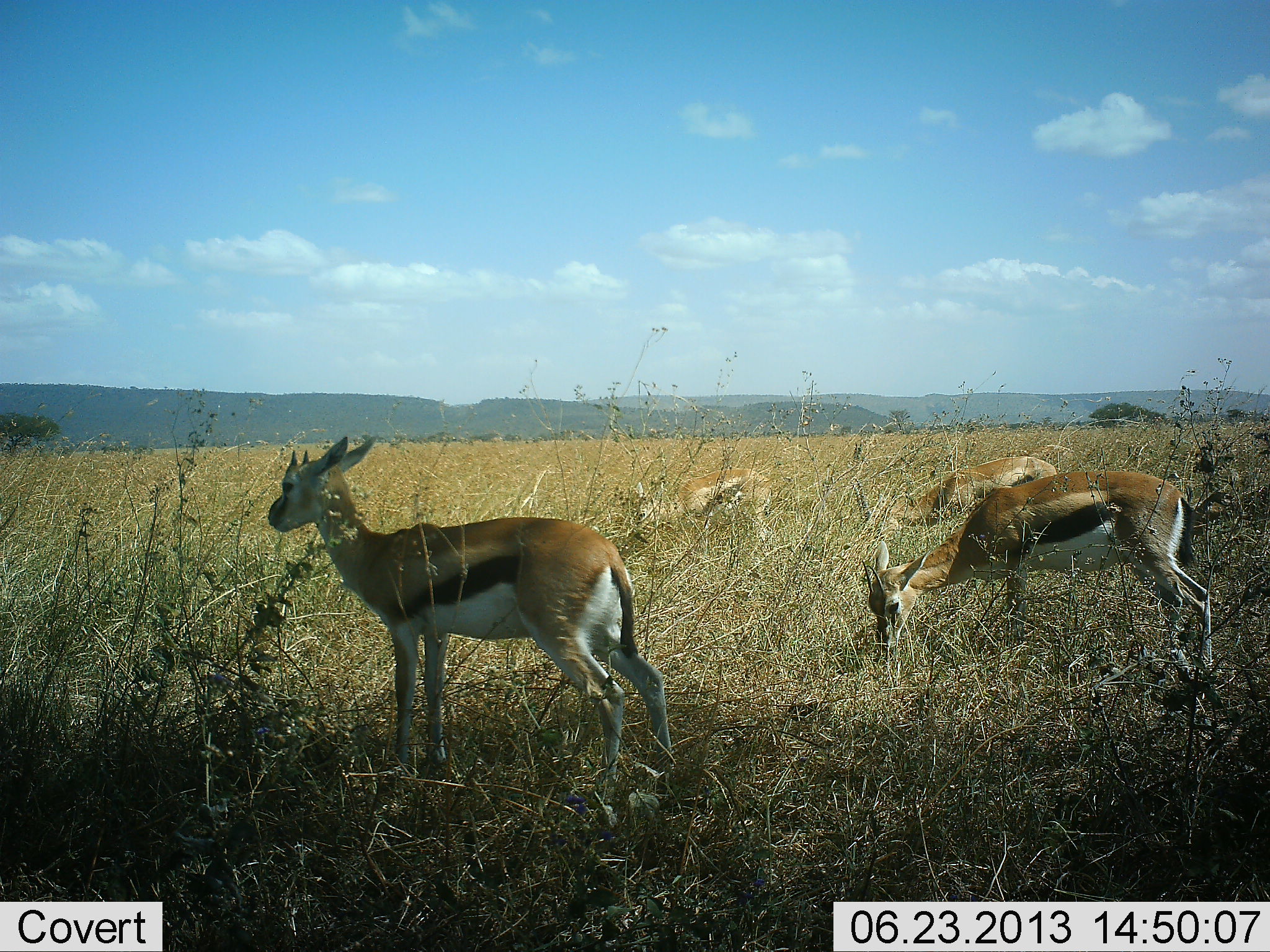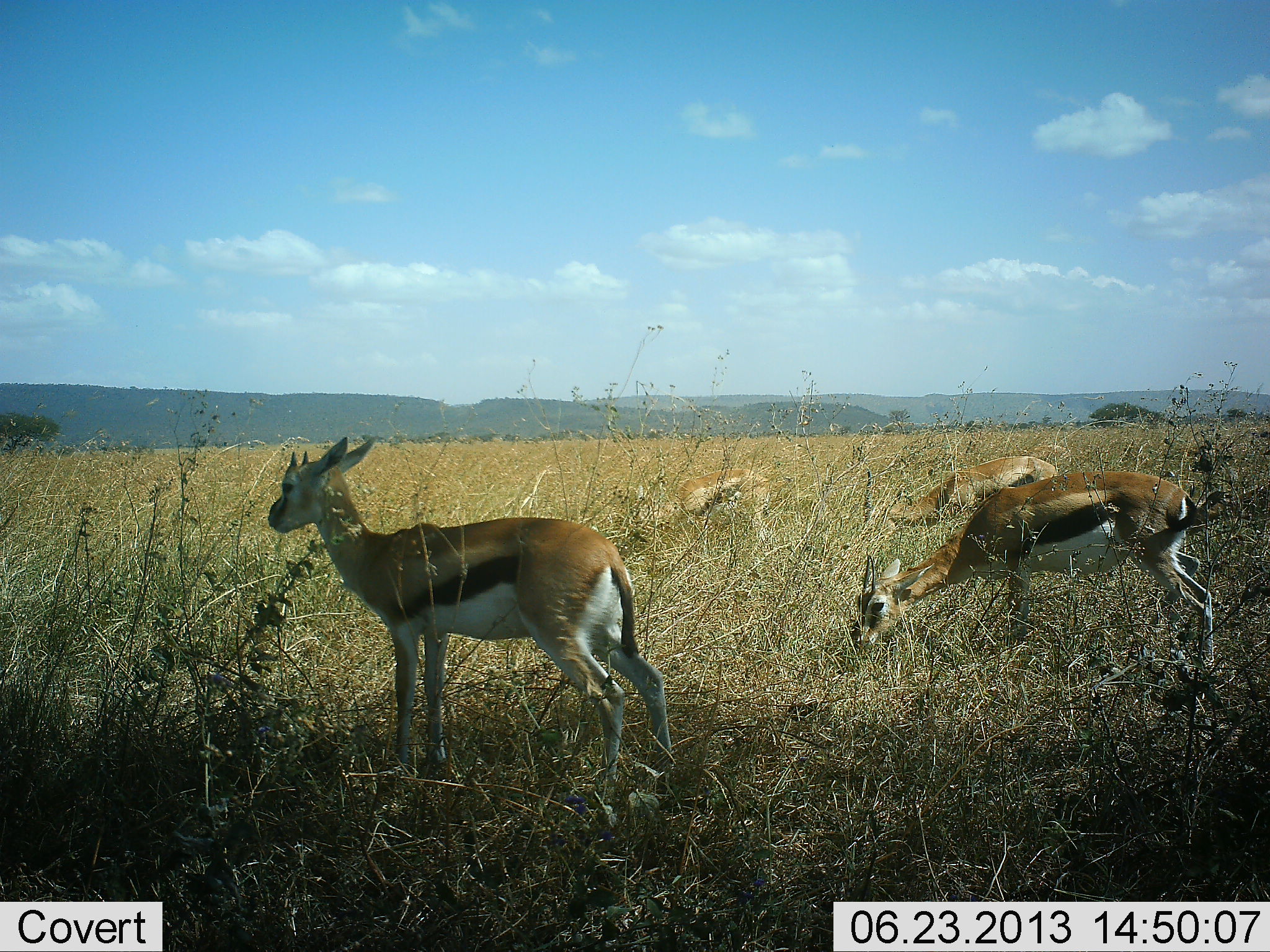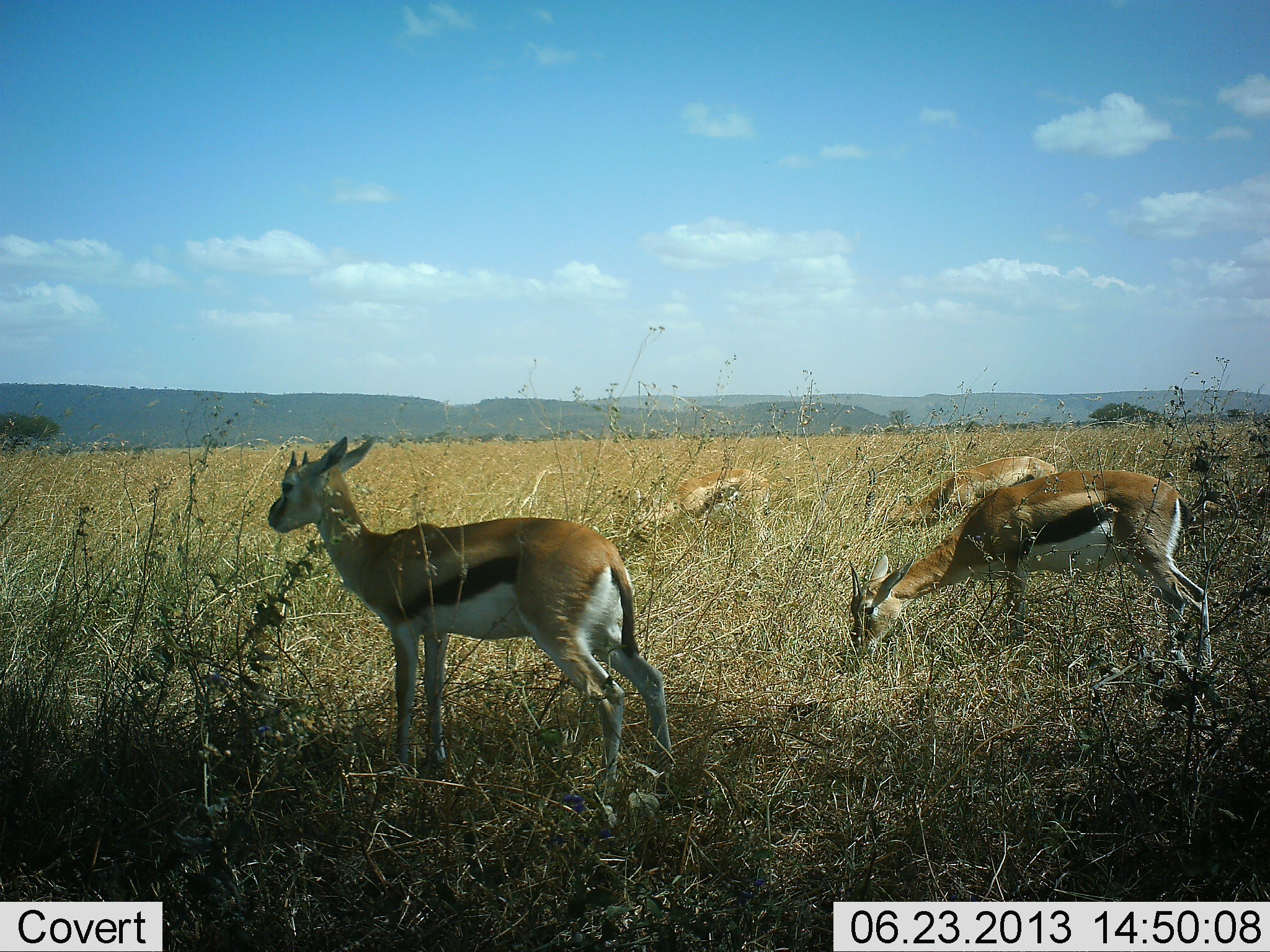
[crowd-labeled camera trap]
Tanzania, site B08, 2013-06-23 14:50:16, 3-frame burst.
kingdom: Animalia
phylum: Chordata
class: Mammalia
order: Artiodactyla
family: Bovidae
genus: Eudorcas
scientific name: Eudorcas thomsonii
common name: thomson's gazelle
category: gazellethomsons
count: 4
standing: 89%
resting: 4%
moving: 4%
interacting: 0%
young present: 0%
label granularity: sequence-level